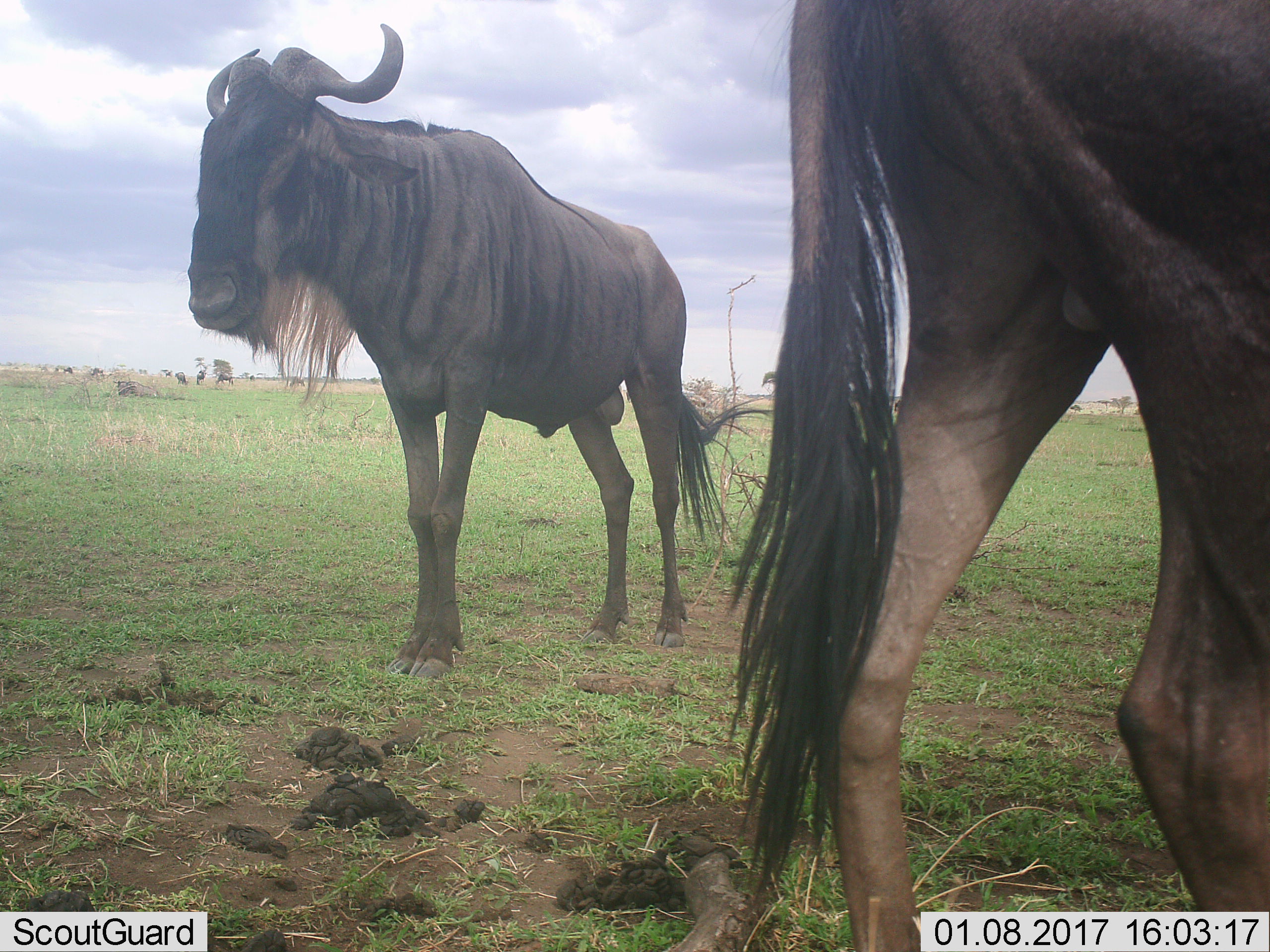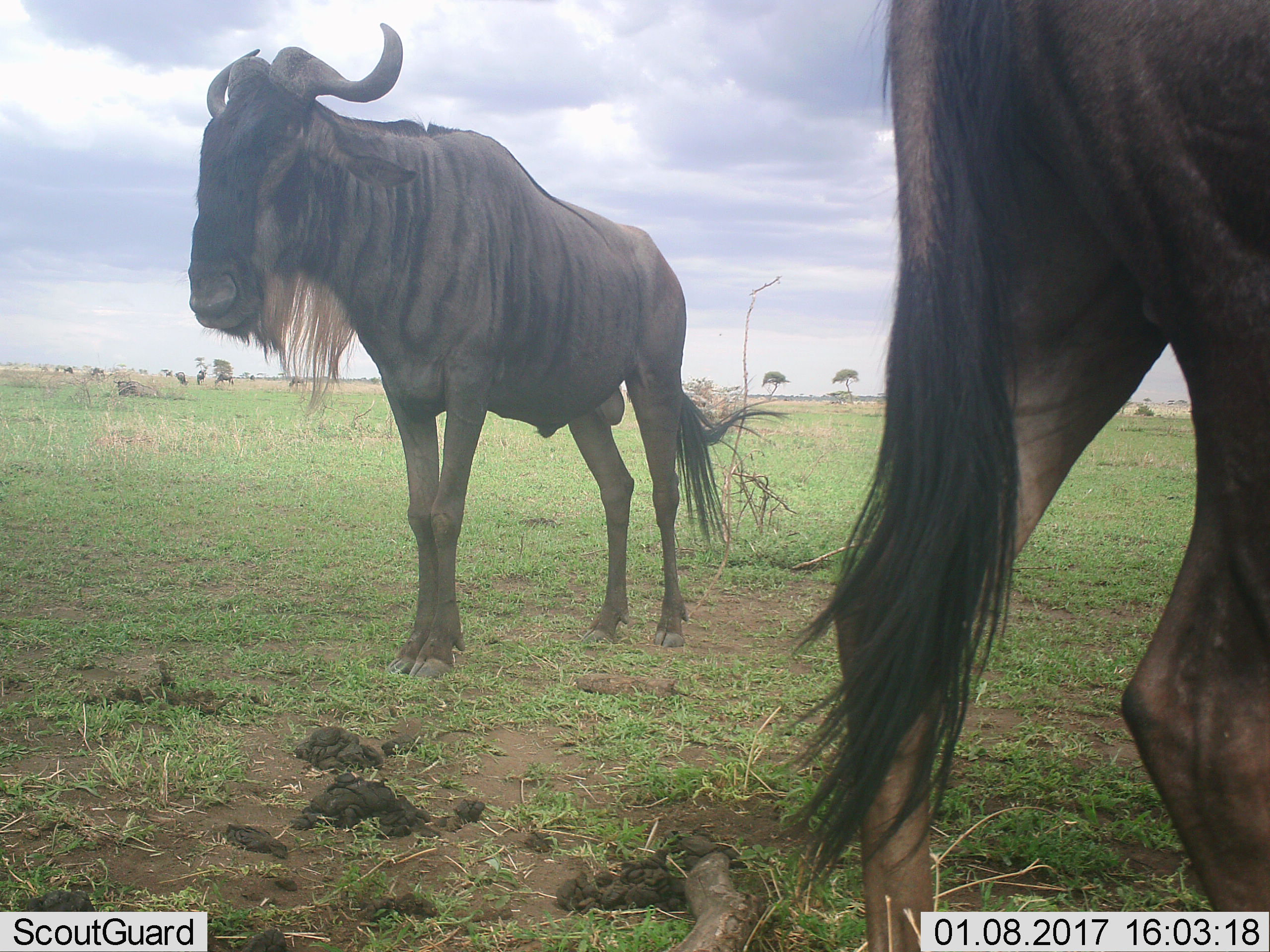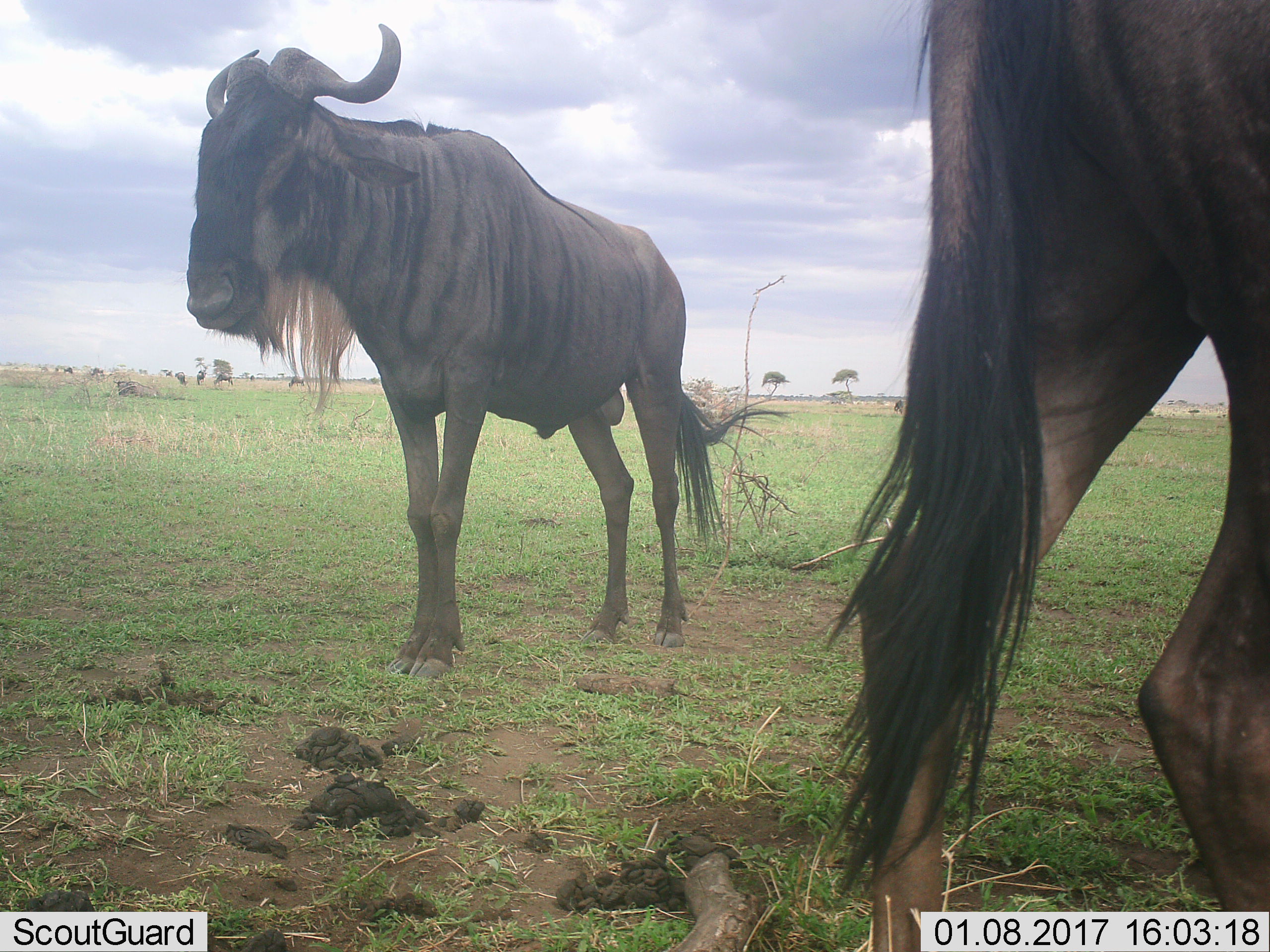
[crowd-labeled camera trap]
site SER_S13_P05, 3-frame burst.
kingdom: Animalia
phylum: Chordata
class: Mammalia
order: Artiodactyla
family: Bovidae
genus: Connochaetes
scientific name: Connochaetes taurinus taurinus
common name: blue wildebeest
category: wildebeestblue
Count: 8.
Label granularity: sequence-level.